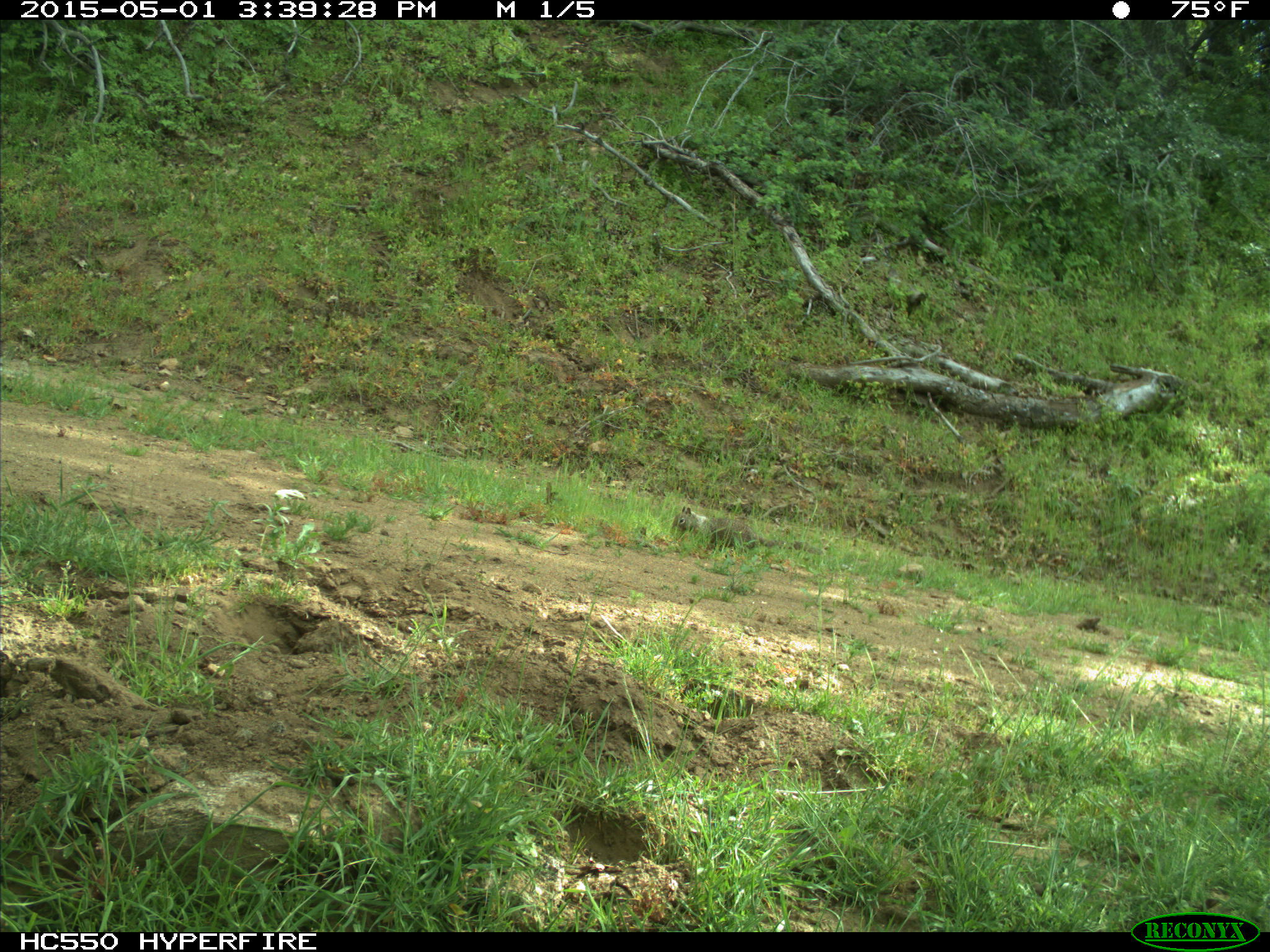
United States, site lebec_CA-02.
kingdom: Animalia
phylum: Chordata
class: Mammalia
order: Rodentia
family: Sciuridae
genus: Otospermophilus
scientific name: Otospermophilus beecheyi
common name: california ground squirrel